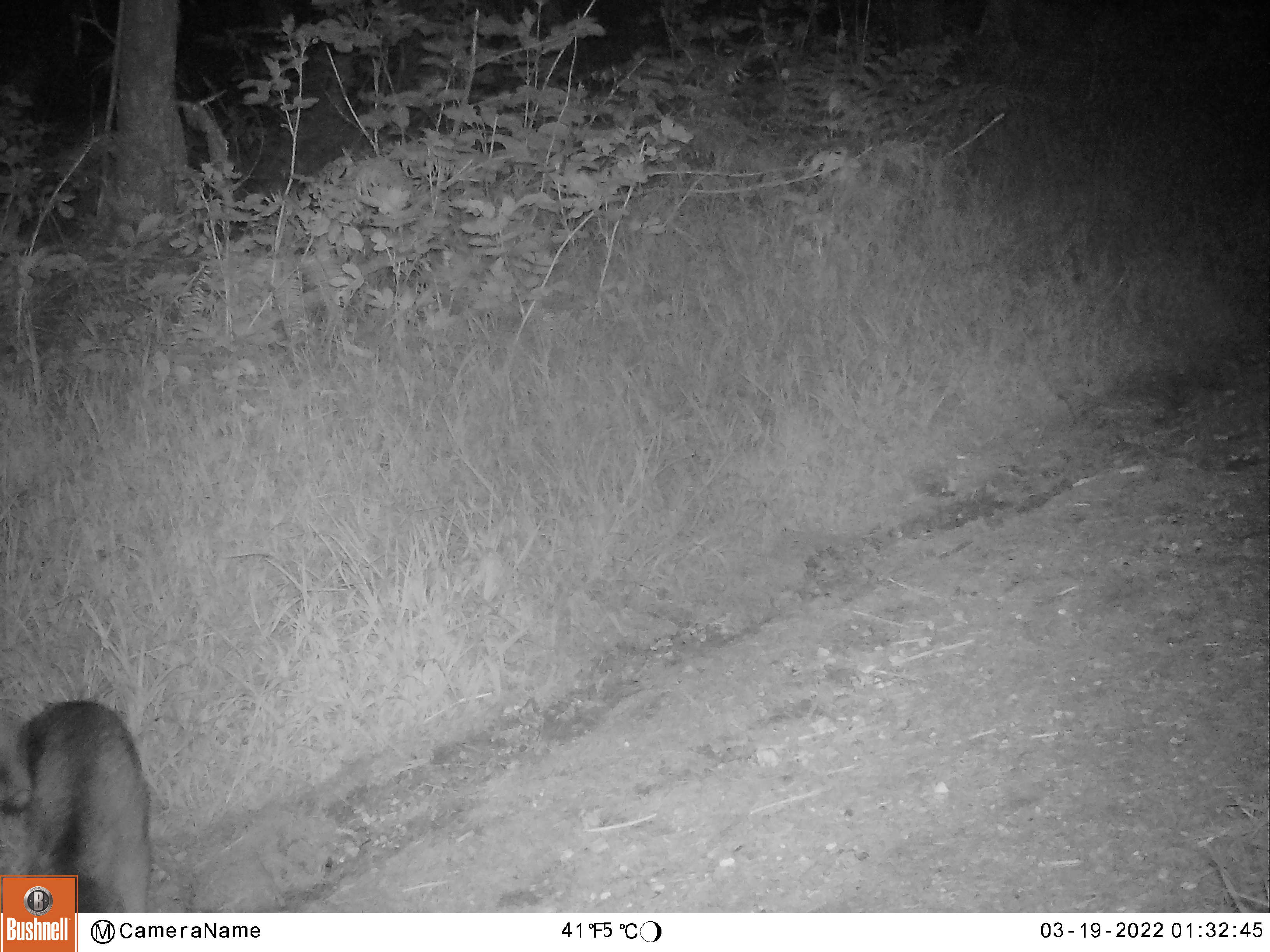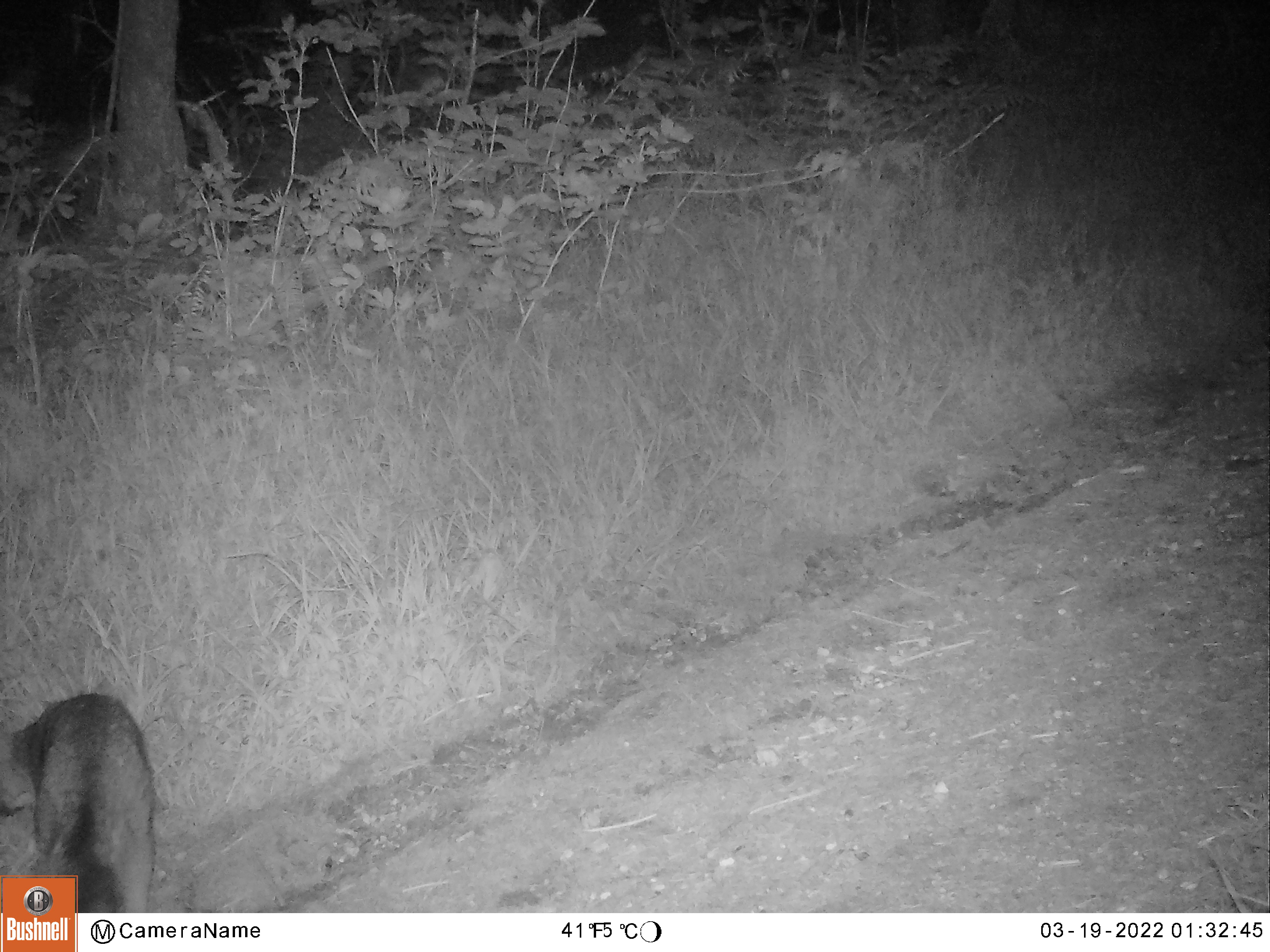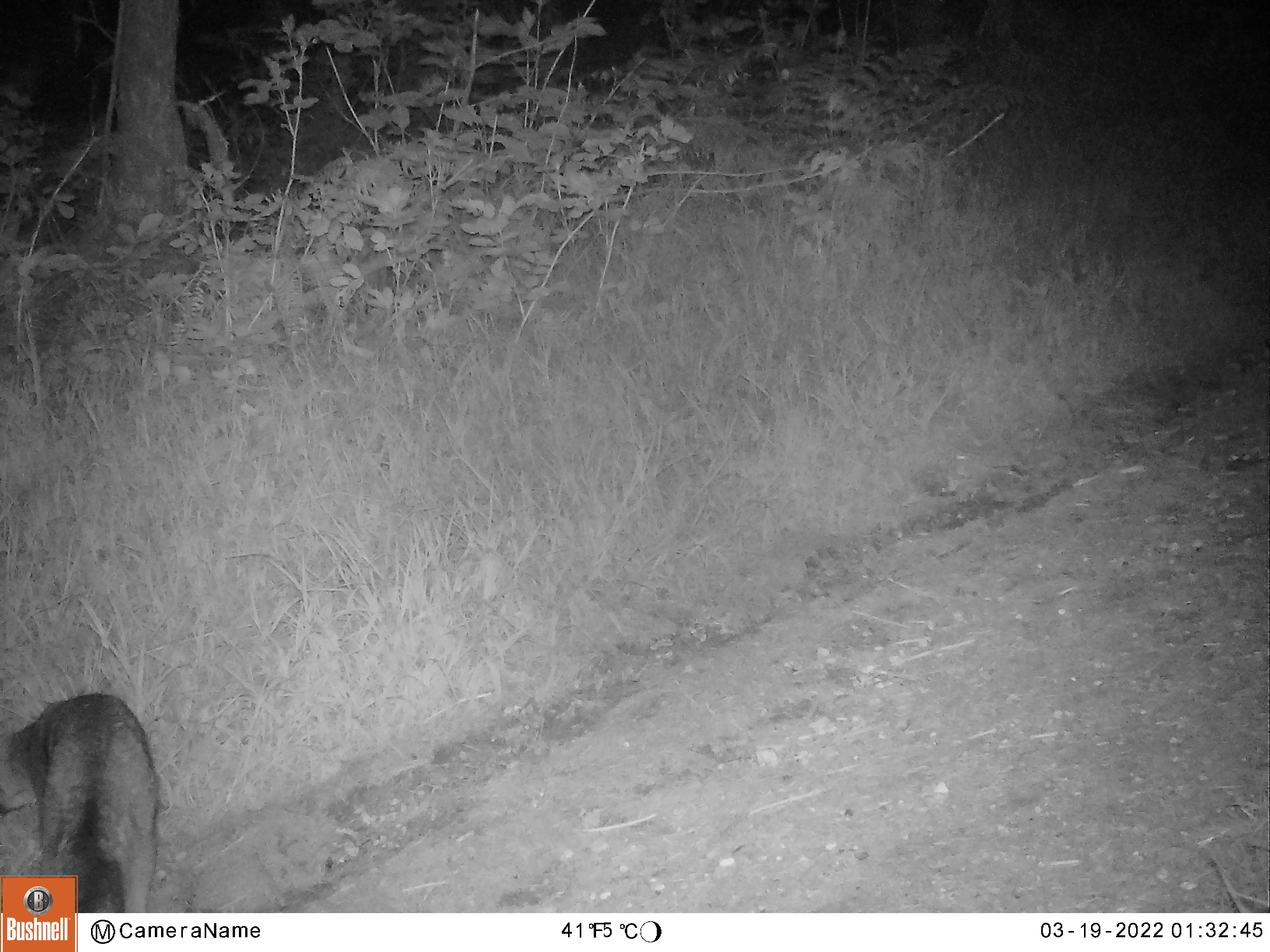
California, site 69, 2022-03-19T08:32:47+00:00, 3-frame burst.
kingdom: Animalia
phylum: Chordata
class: Mammalia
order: Carnivora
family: Canidae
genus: Urocyon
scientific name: Urocyon cinereoargenteus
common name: gray fox